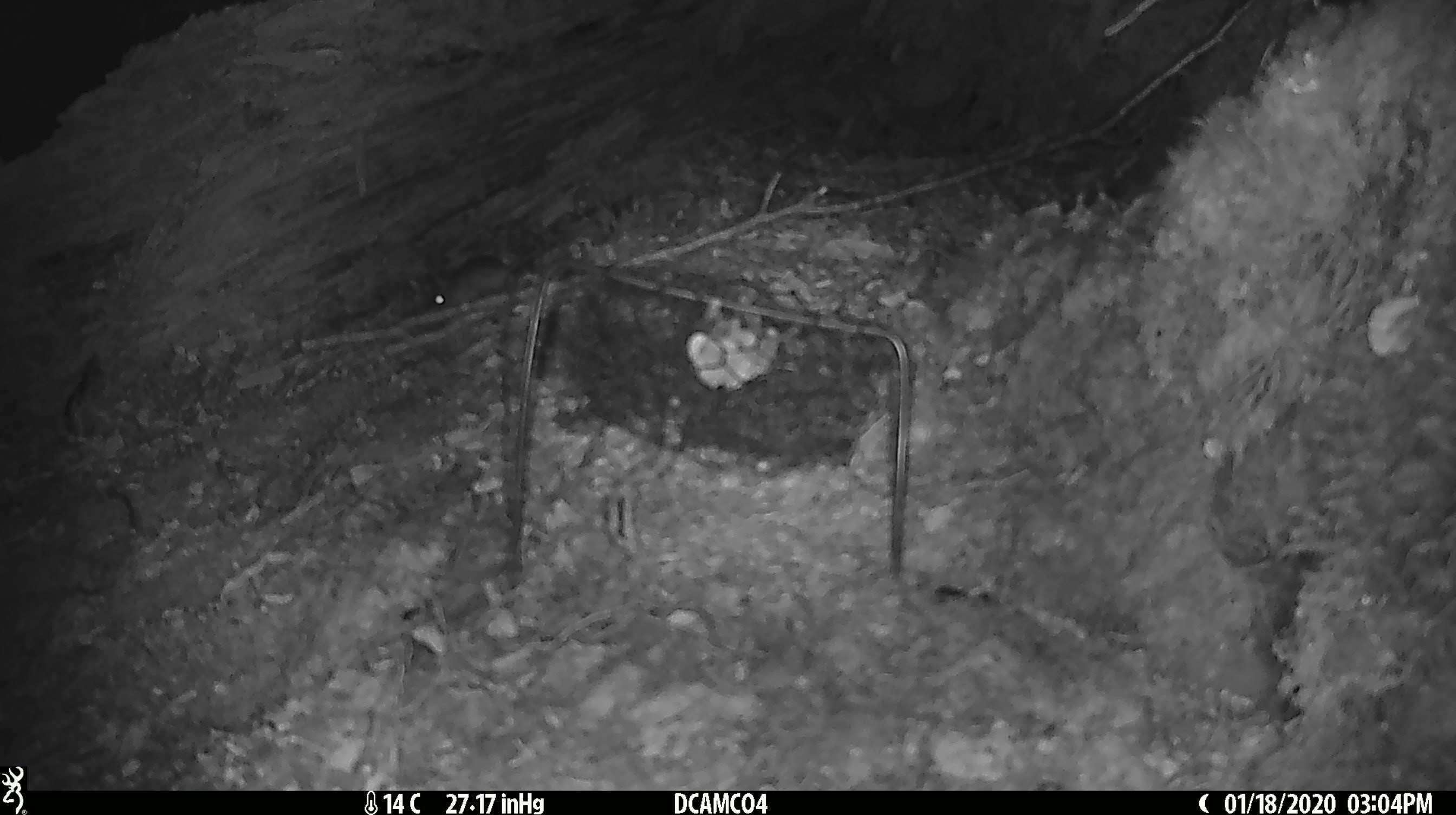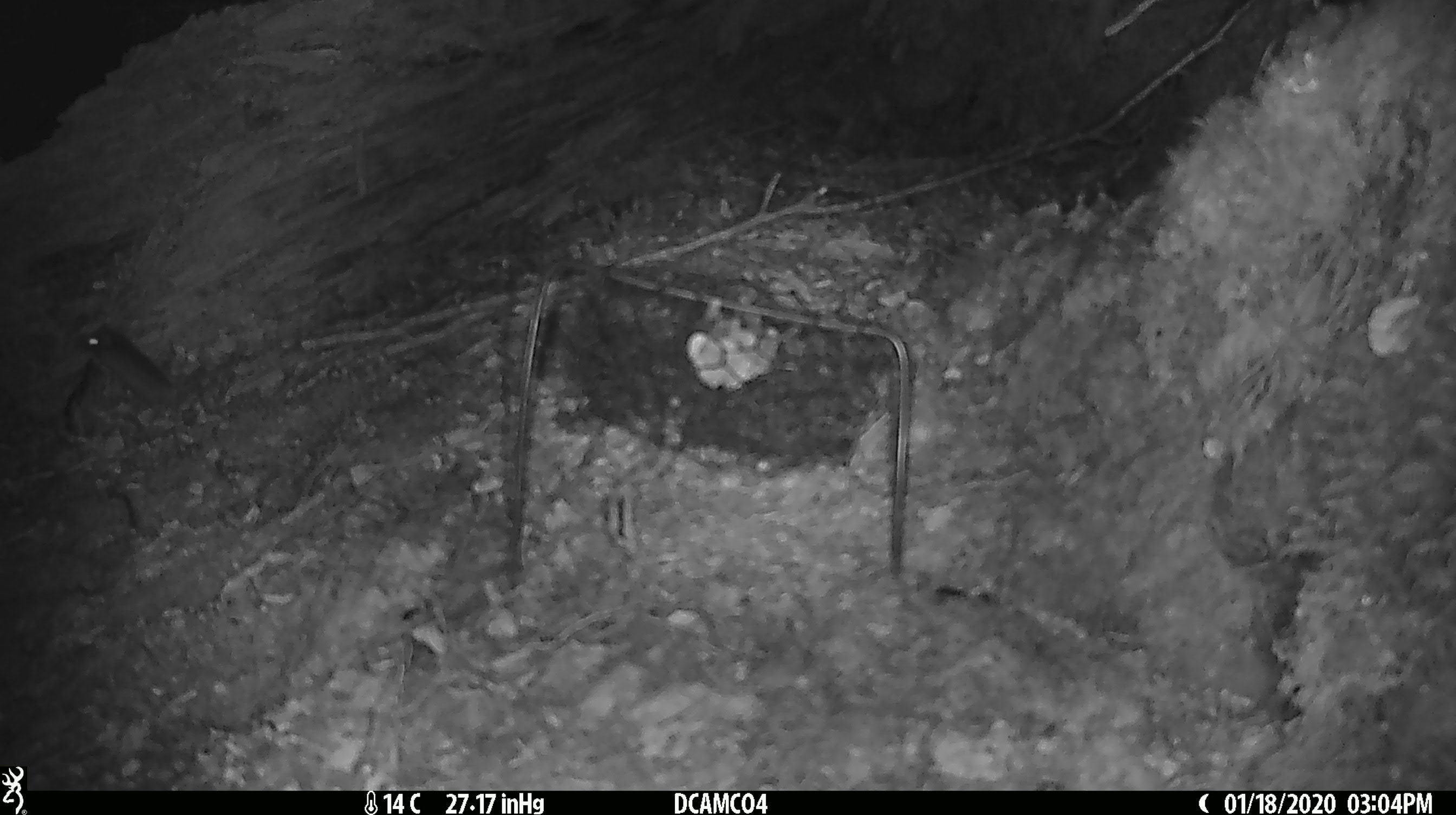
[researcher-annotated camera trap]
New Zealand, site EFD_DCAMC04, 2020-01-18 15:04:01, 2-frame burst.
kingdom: Animalia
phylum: Chordata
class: Mammalia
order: Rodentia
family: Muridae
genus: Mus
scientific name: Mus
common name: mouse